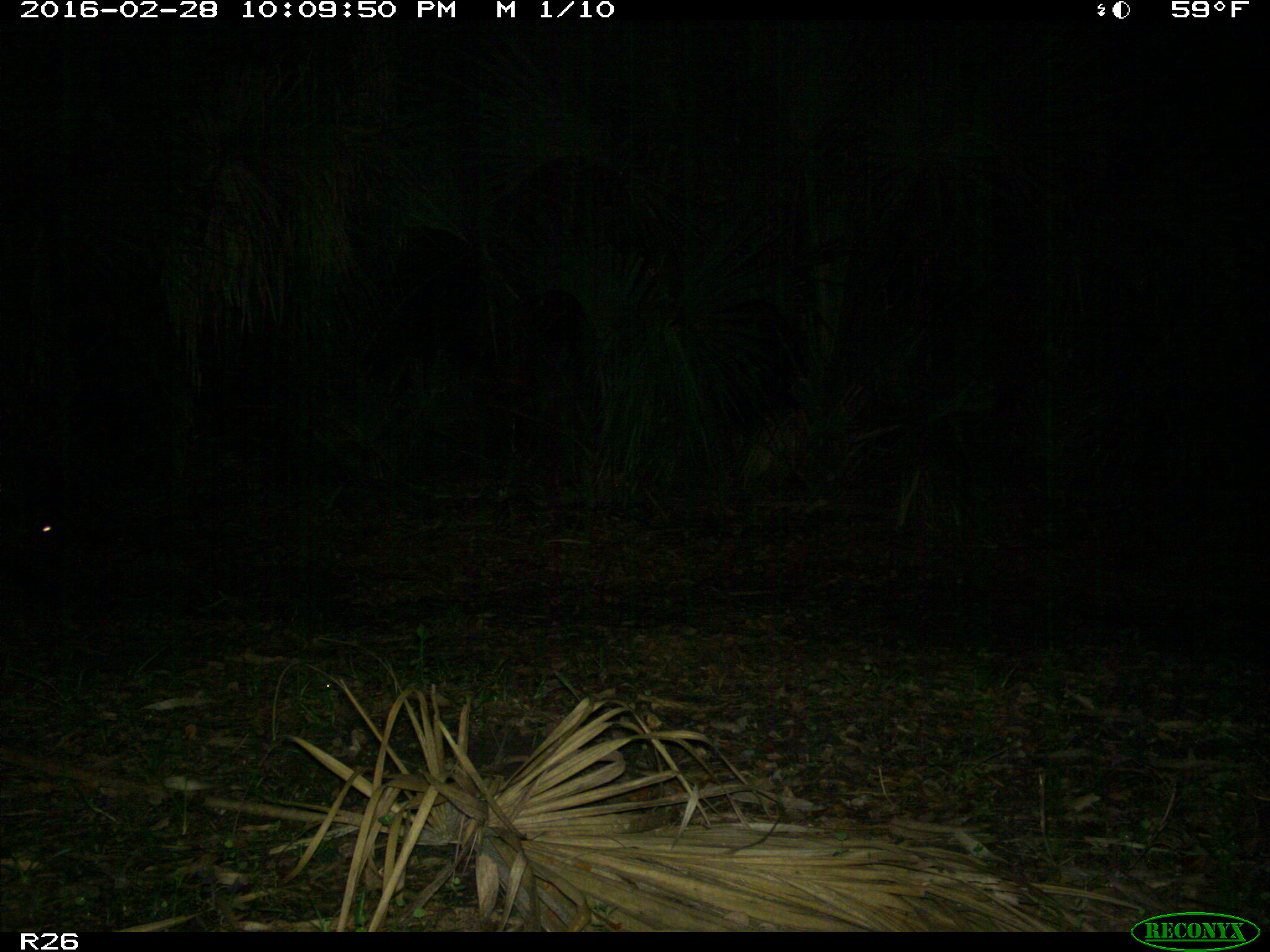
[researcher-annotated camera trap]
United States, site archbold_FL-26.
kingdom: Animalia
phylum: Chordata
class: Mammalia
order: Artiodactyla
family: Suidae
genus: Sus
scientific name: Sus scrofa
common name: wild boar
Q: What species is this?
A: Sus scrofa (wild boar).